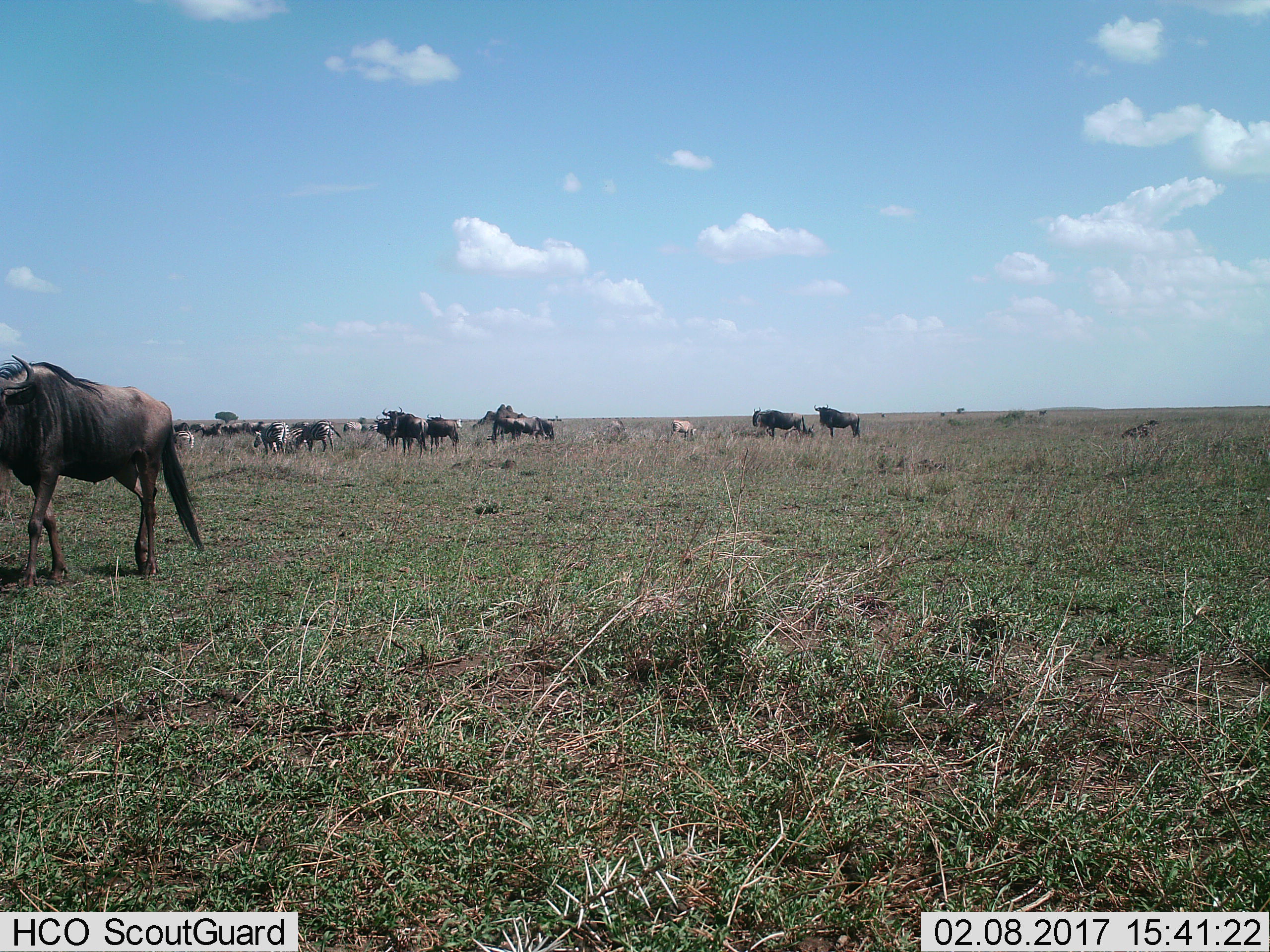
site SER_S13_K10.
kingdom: Animalia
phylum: Chordata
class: Mammalia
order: Artiodactyla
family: Bovidae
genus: Connochaetes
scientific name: Connochaetes taurinus taurinus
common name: blue wildebeest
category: wildebeestblue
Wildebeestblue (blue wildebeest) (Connochaetes taurinus taurinus), count 11-50. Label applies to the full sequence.